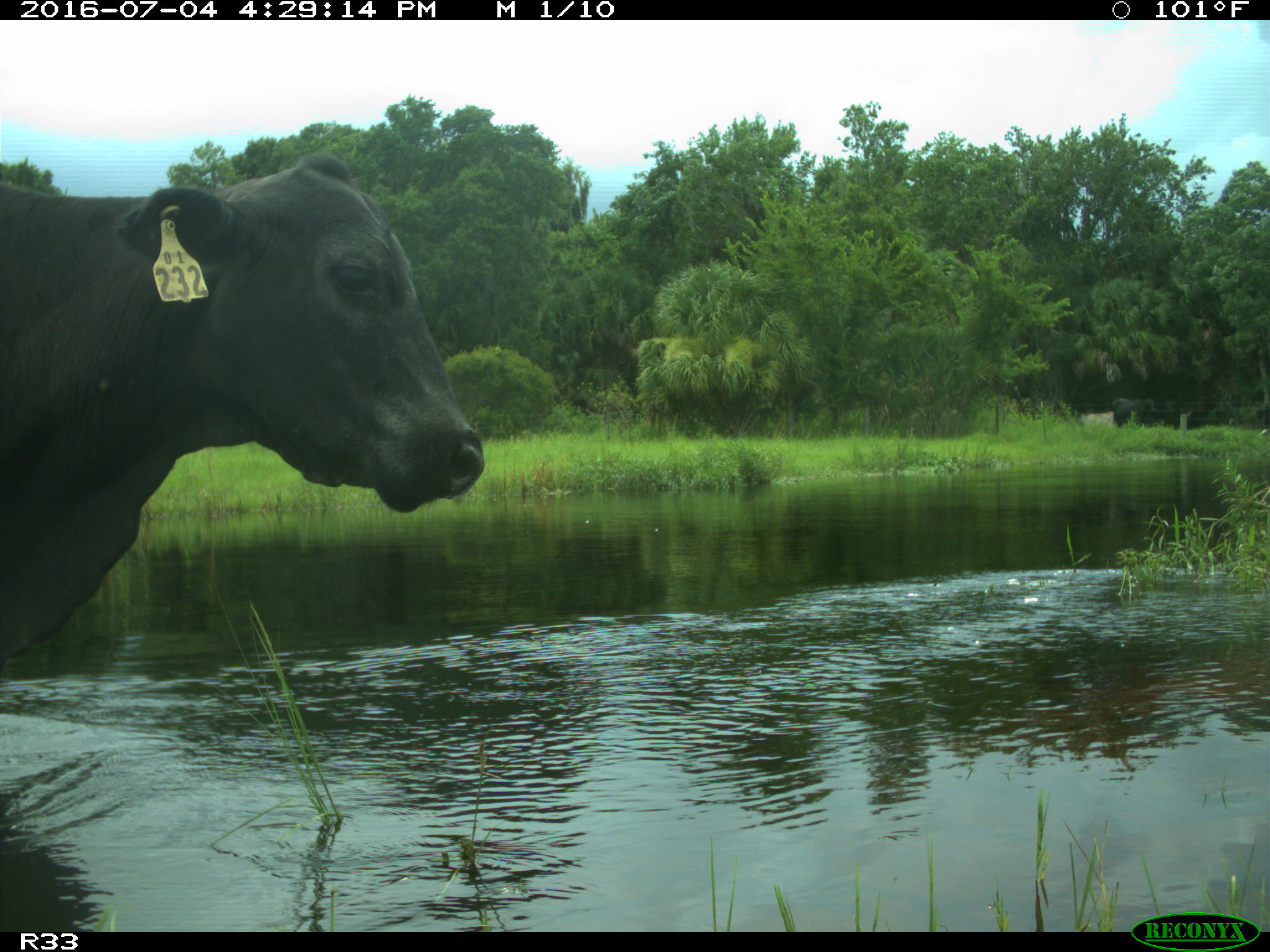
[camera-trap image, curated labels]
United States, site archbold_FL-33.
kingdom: Animalia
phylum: Chordata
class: Mammalia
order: Artiodactyla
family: Bovidae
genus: Bos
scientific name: Bos taurus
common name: domestic cow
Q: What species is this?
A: Bos taurus (domestic cow).